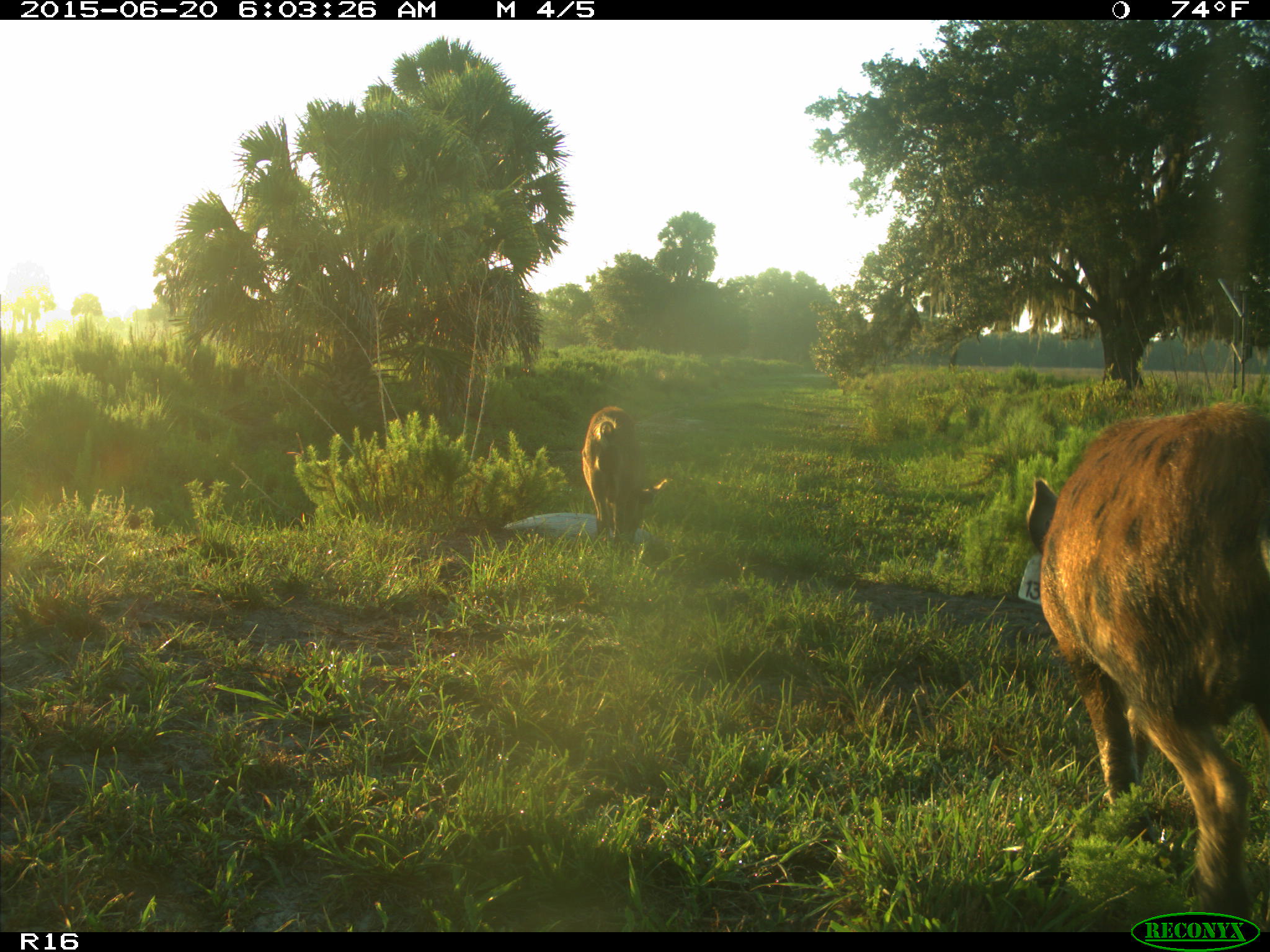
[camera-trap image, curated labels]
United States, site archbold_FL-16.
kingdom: Animalia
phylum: Chordata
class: Mammalia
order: Artiodactyla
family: Suidae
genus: Sus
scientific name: Sus scrofa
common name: wild boar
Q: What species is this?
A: Sus scrofa (wild boar).